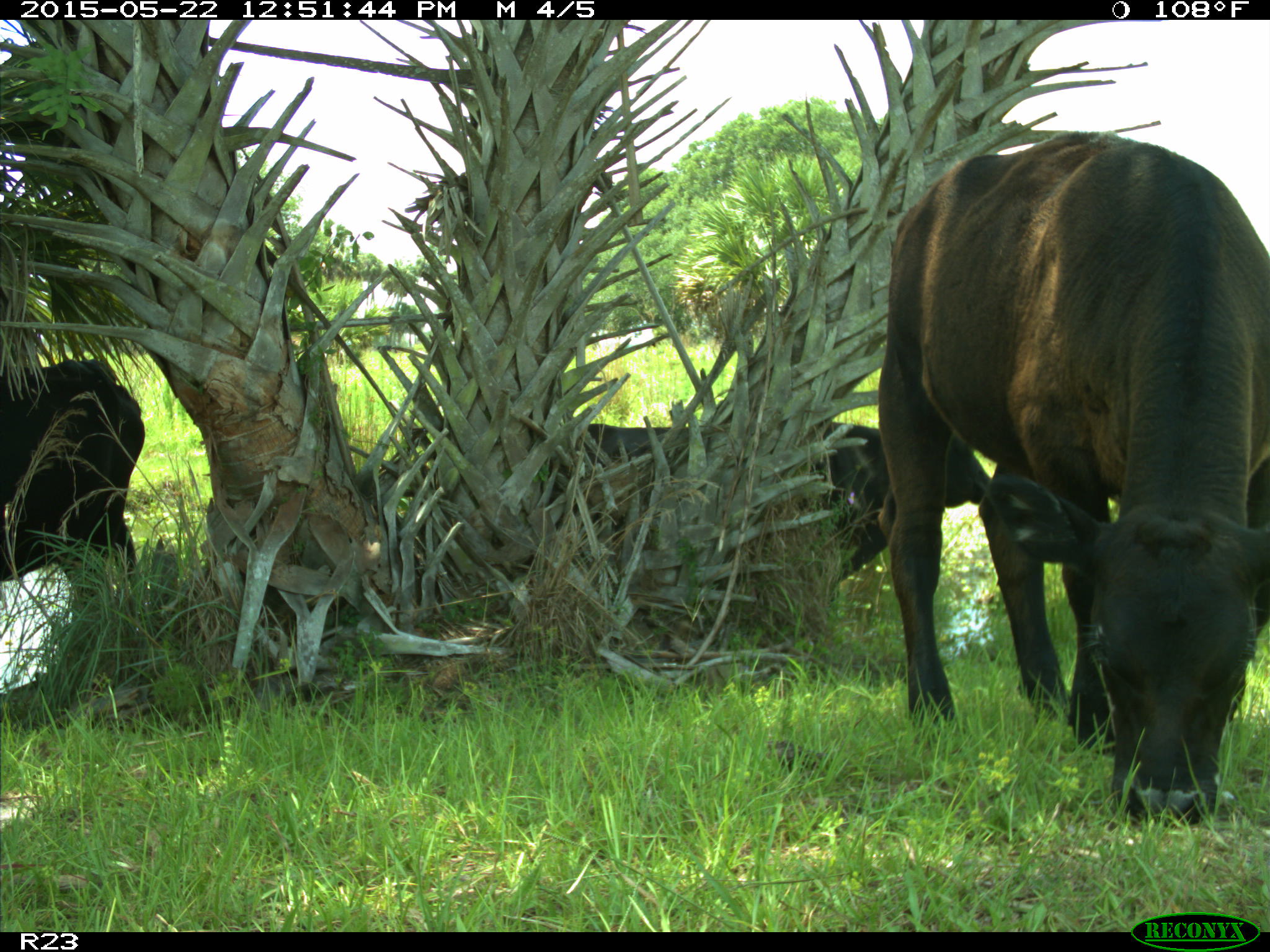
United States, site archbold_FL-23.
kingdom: Animalia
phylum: Chordata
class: Mammalia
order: Artiodactyla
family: Bovidae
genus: Bos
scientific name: Bos taurus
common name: domestic cow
Bos taurus (domestic cow).